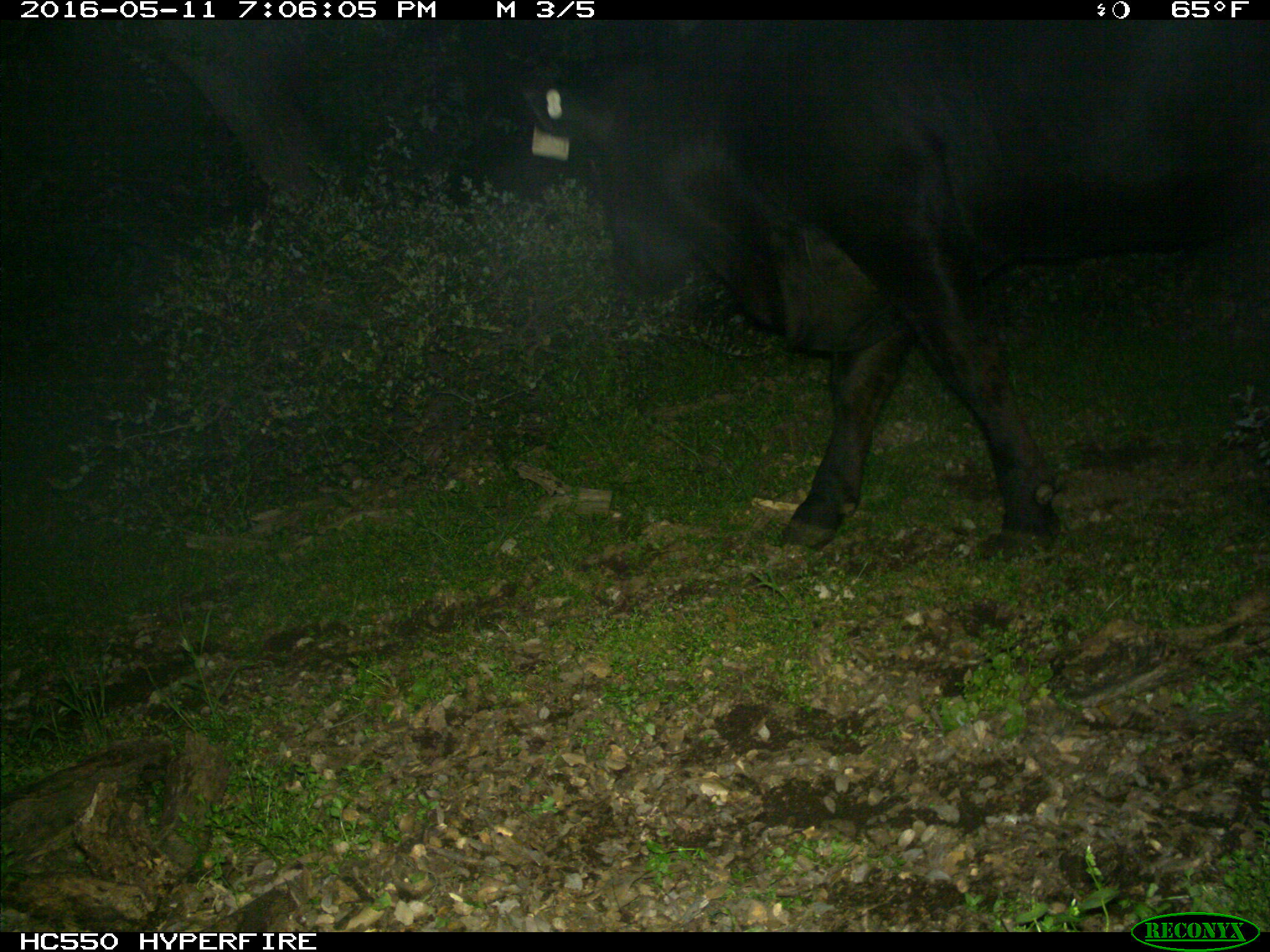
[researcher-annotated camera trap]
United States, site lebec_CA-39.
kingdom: Animalia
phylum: Chordata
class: Mammalia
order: Artiodactyla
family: Bovidae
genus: Bos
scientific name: Bos taurus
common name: domestic cow